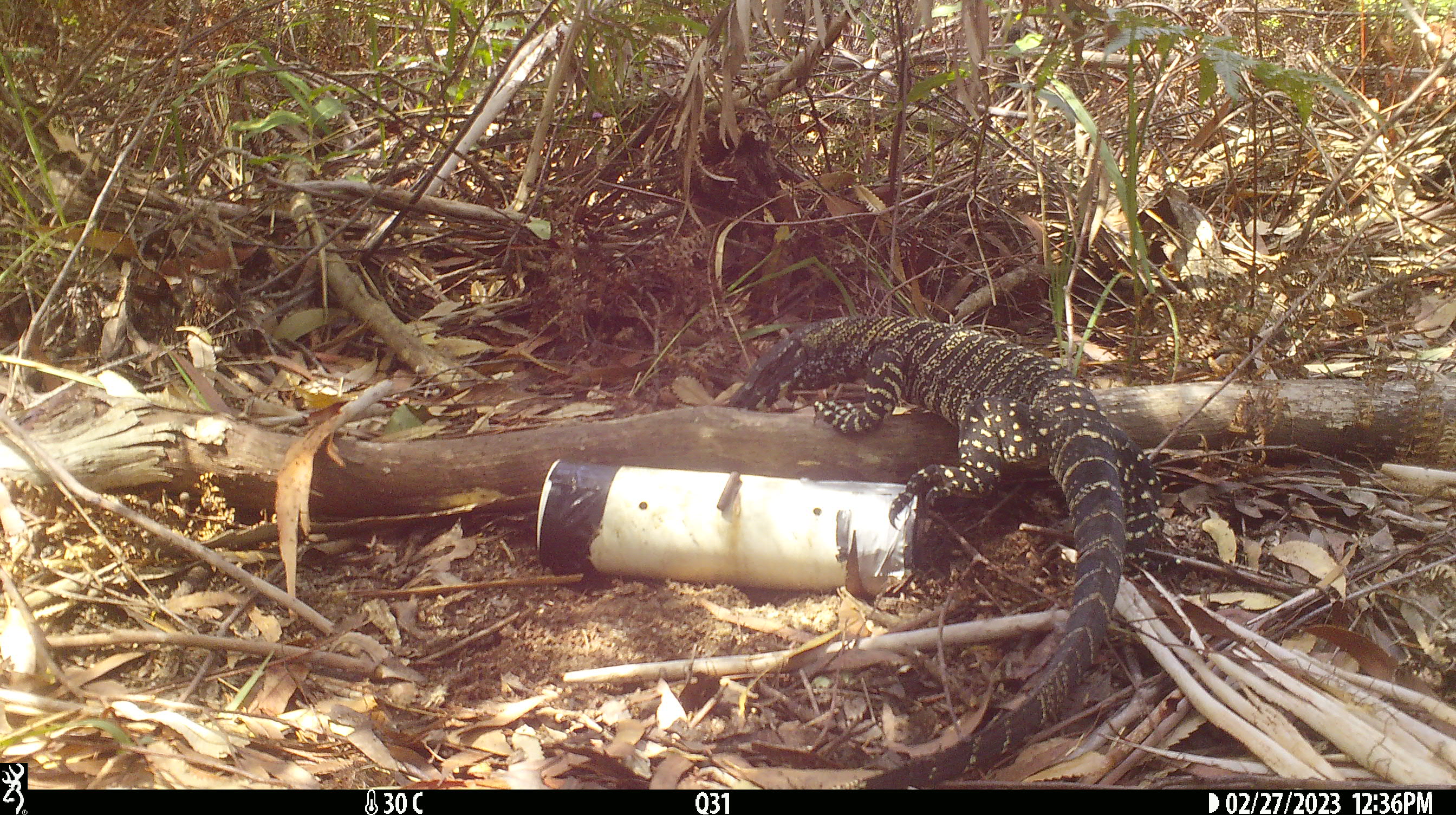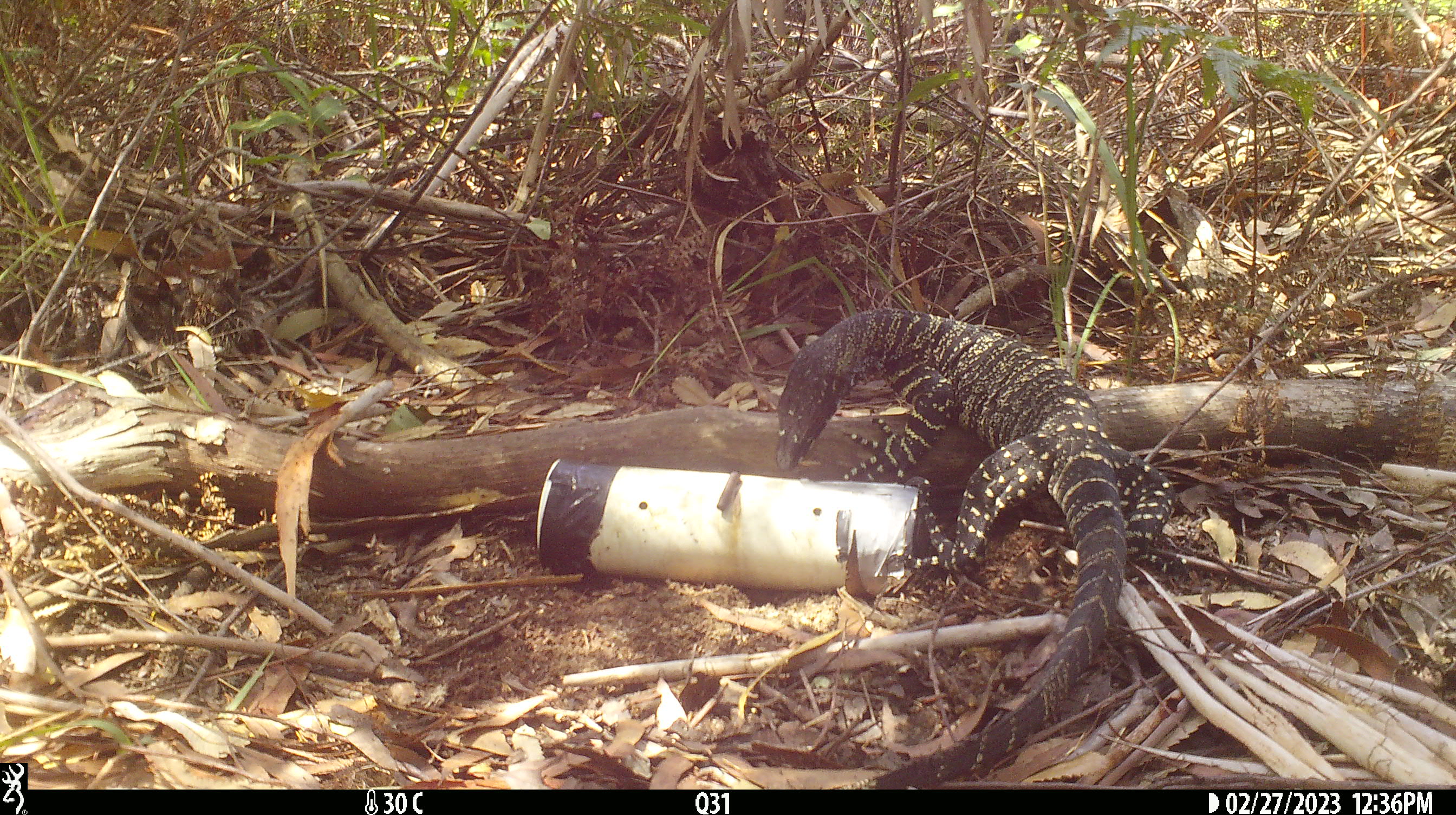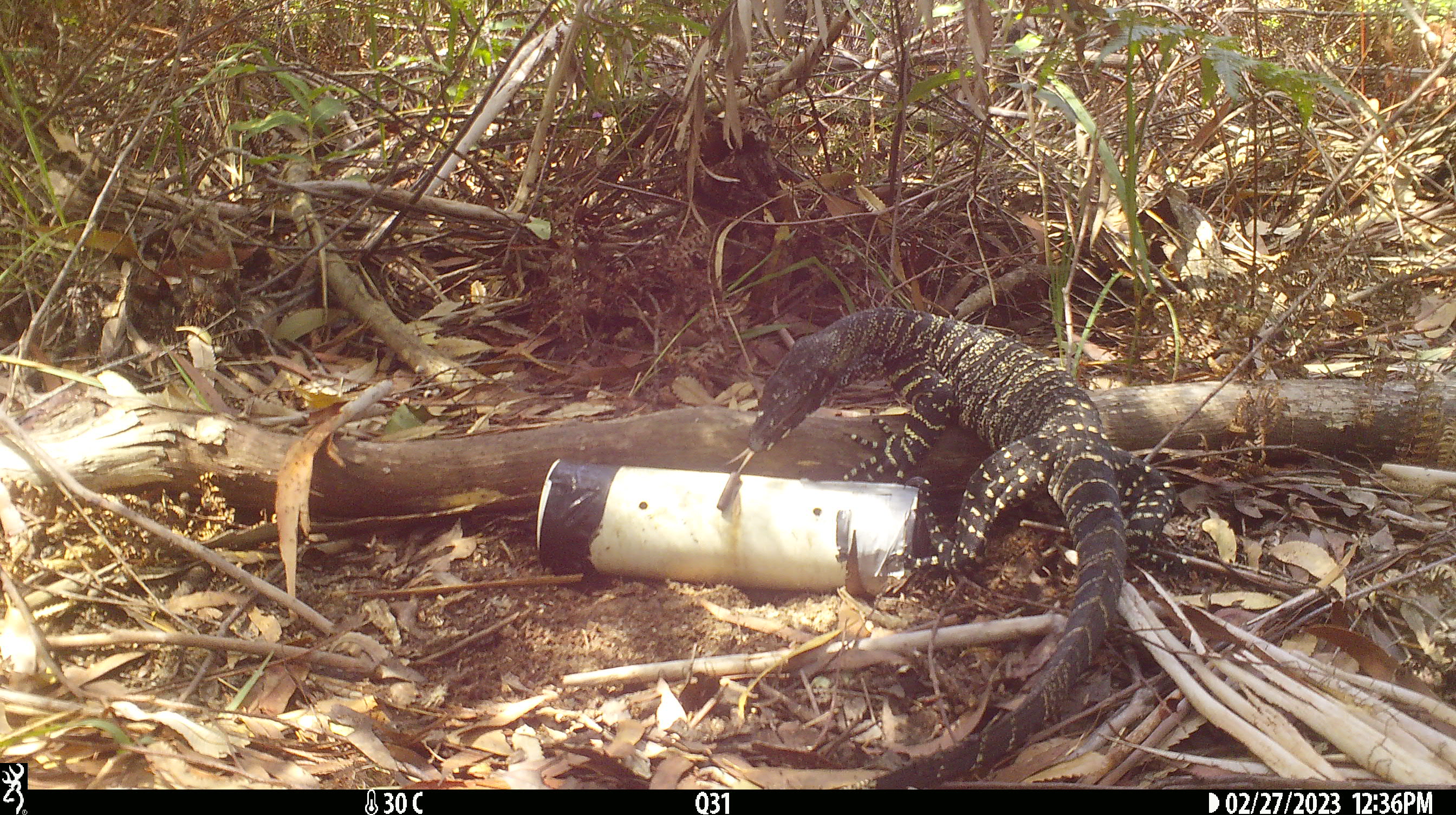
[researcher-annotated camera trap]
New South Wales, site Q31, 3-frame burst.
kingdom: Animalia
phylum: Chordata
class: Reptilia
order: Squamata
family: Varanidae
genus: Varanus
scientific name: Varanus varius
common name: lace monitor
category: goanna